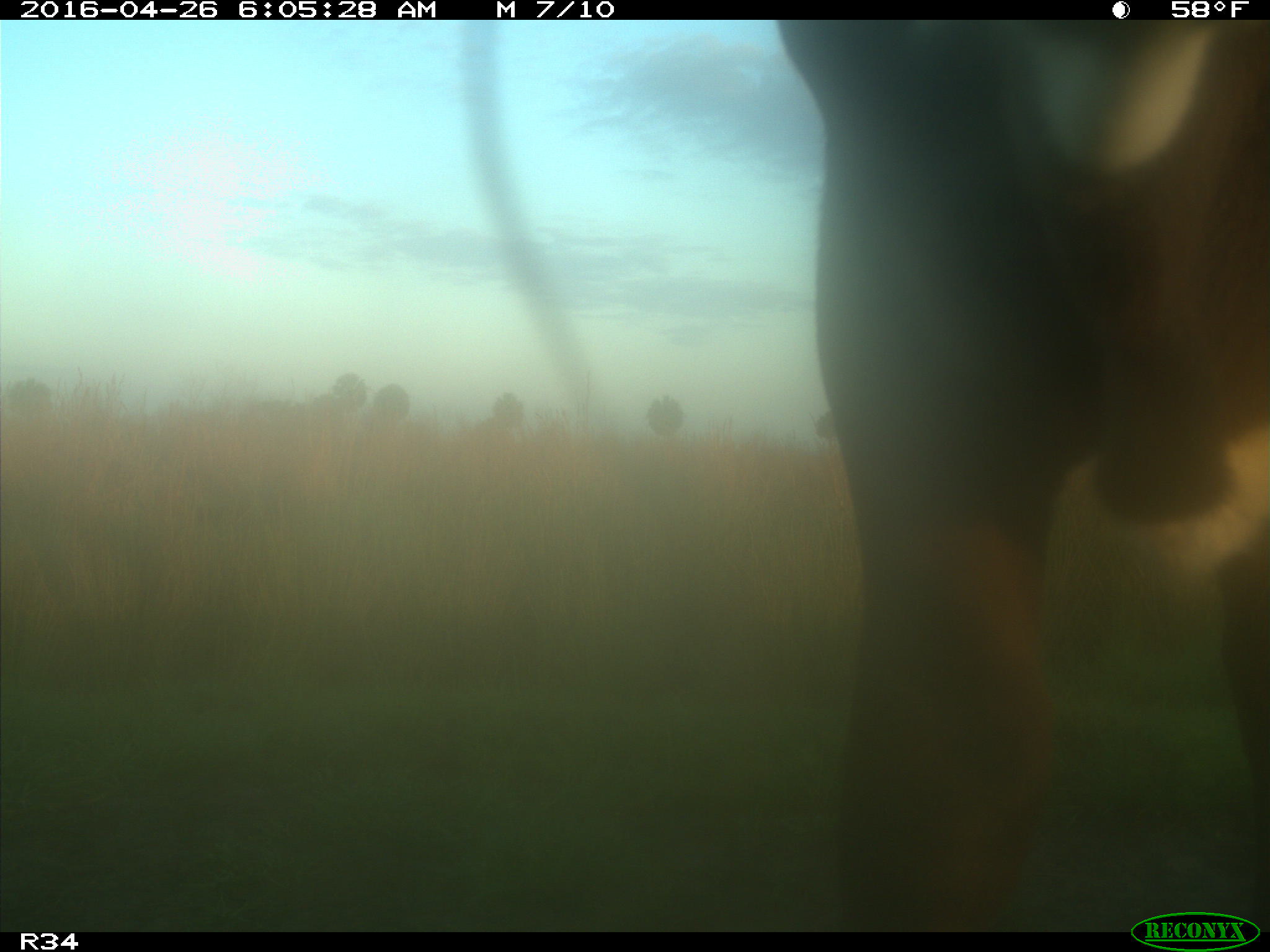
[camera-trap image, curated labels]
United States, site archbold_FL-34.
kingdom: Animalia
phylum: Chordata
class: Mammalia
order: Artiodactyla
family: Bovidae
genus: Bos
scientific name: Bos taurus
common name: domestic cow